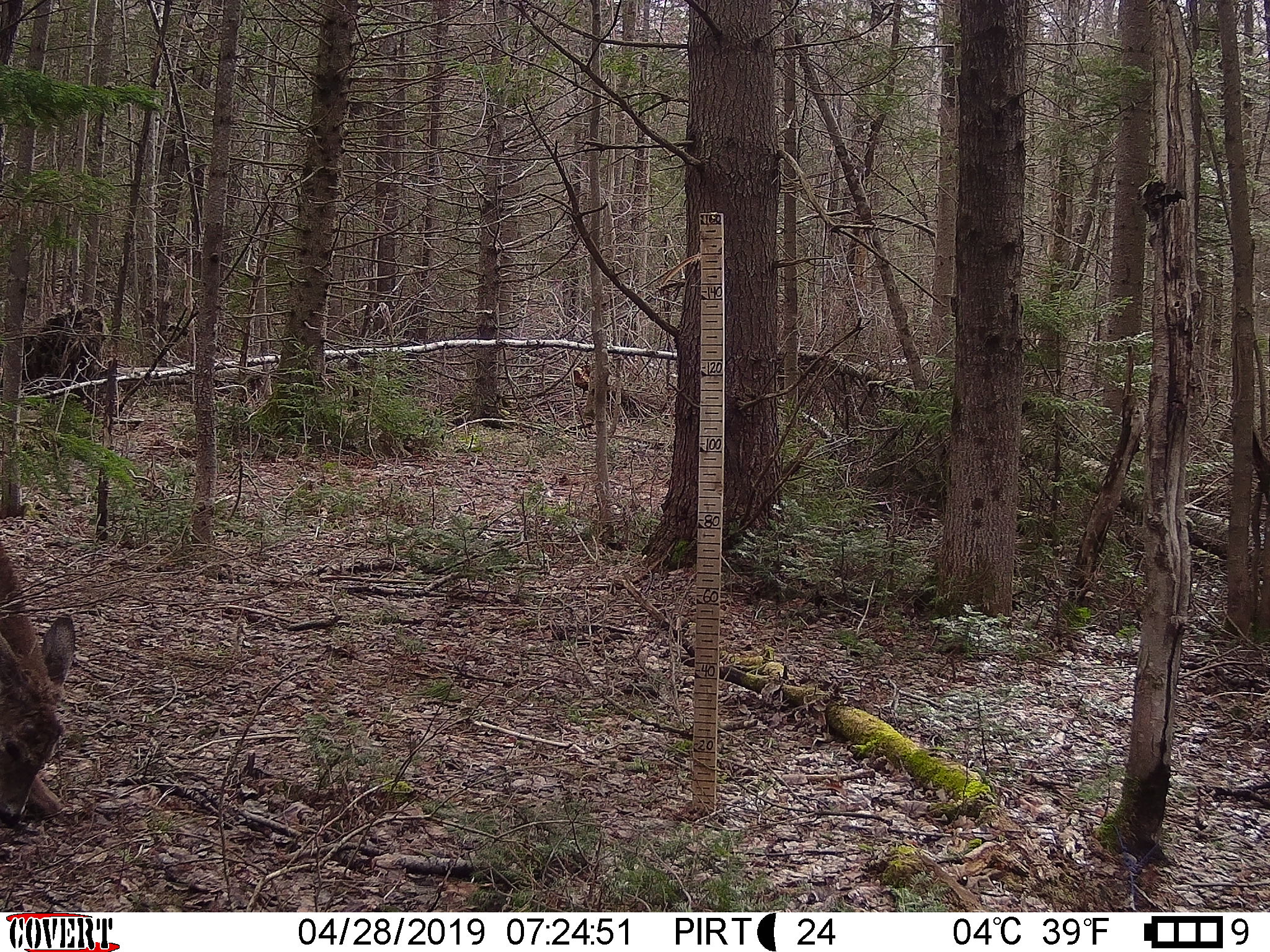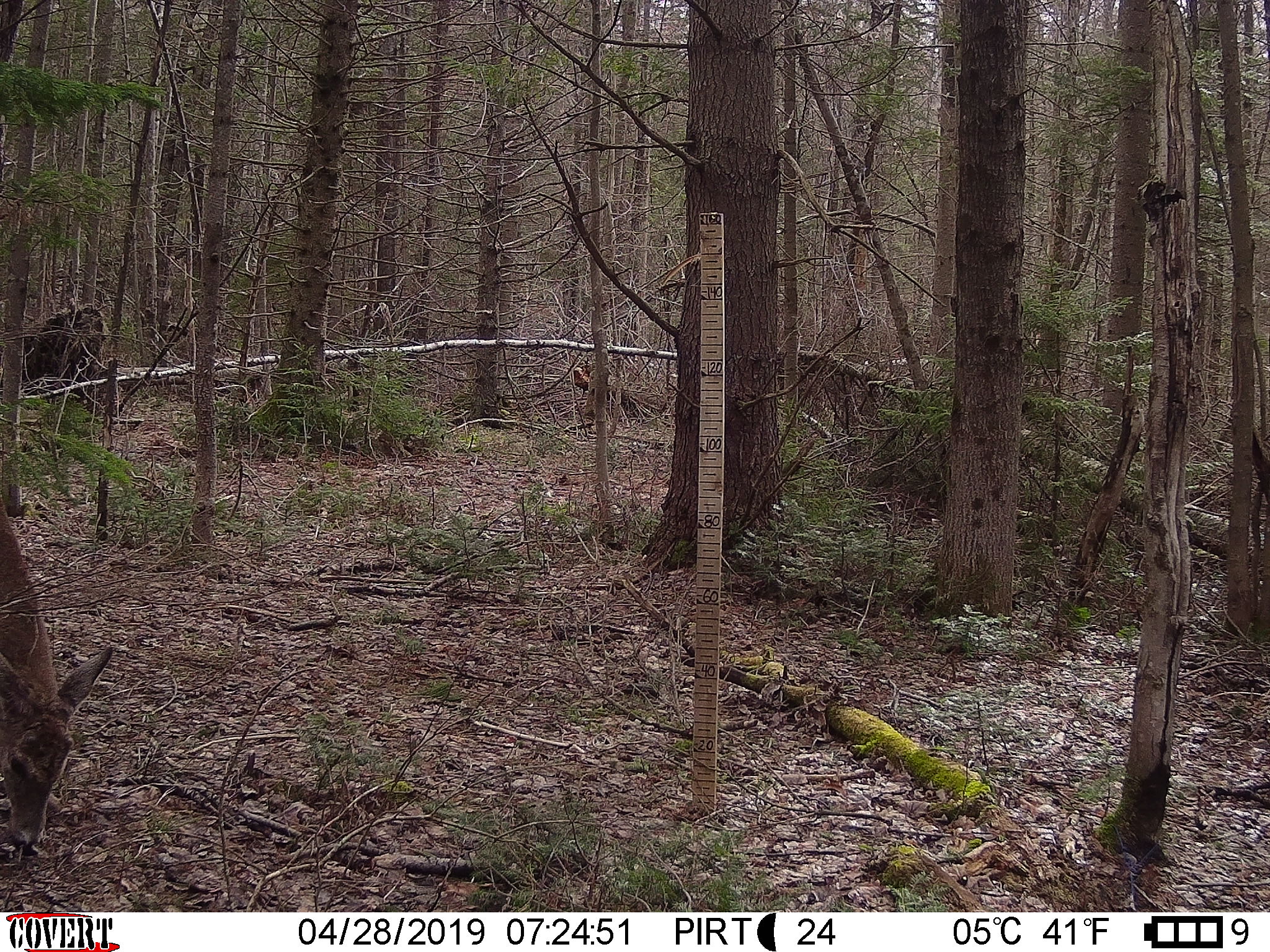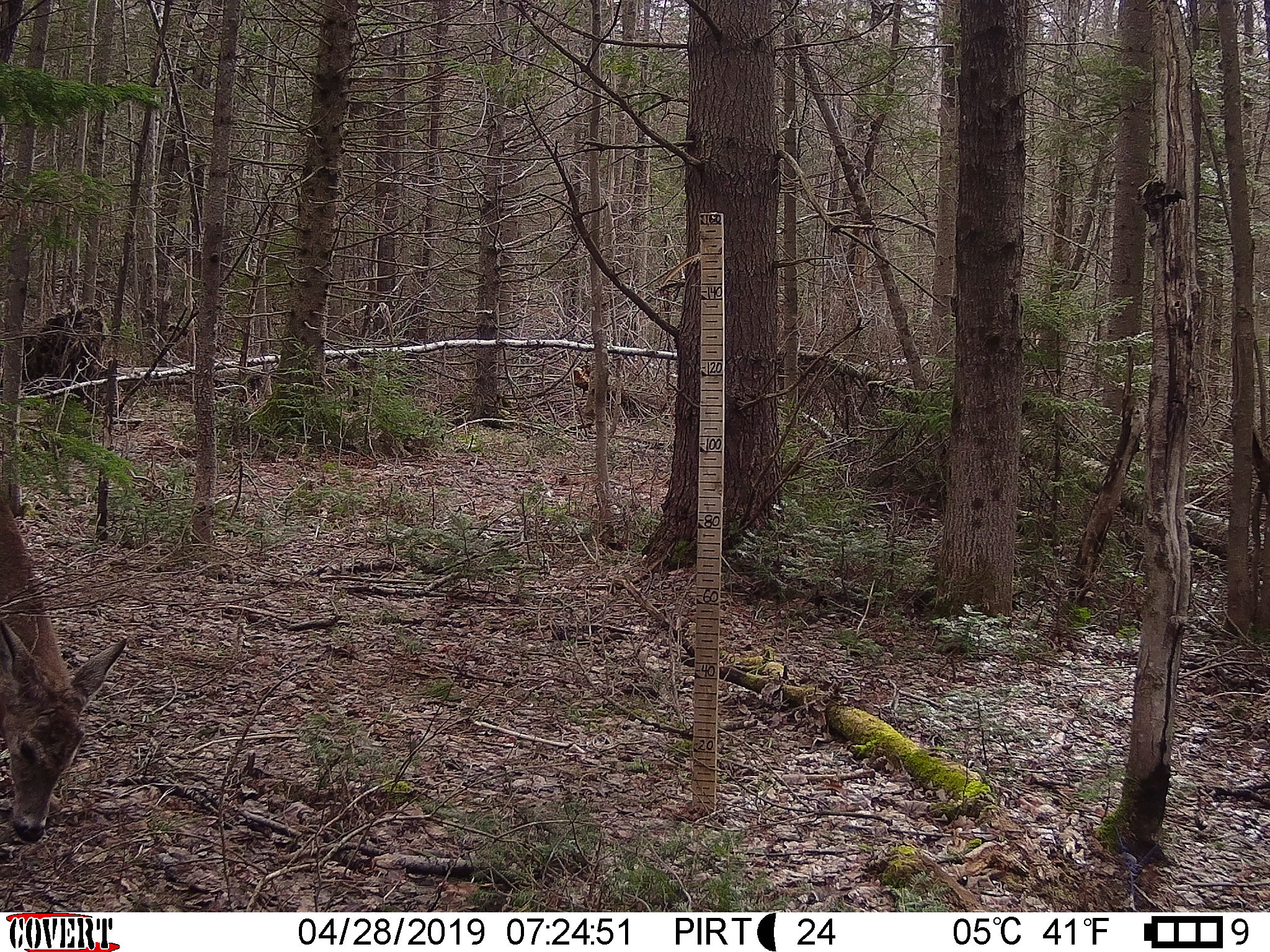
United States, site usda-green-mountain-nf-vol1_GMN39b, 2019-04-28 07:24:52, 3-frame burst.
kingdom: Animalia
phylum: Chordata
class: Mammalia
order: Artiodactyla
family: Cervidae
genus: Odocoileus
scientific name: Odocoileus virginianus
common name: white-tailed deer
White-tailed deer (Odocoileus virginianus).